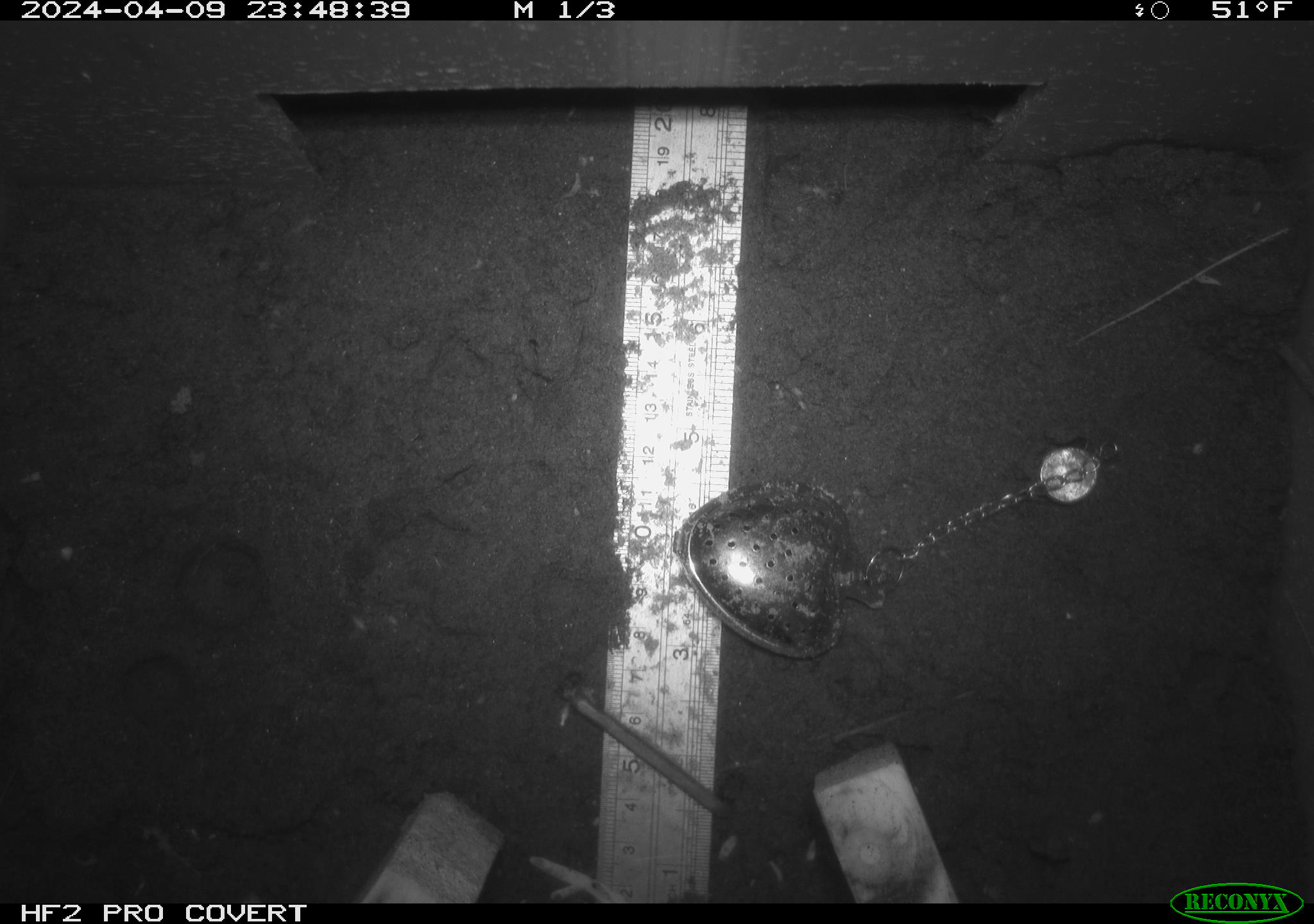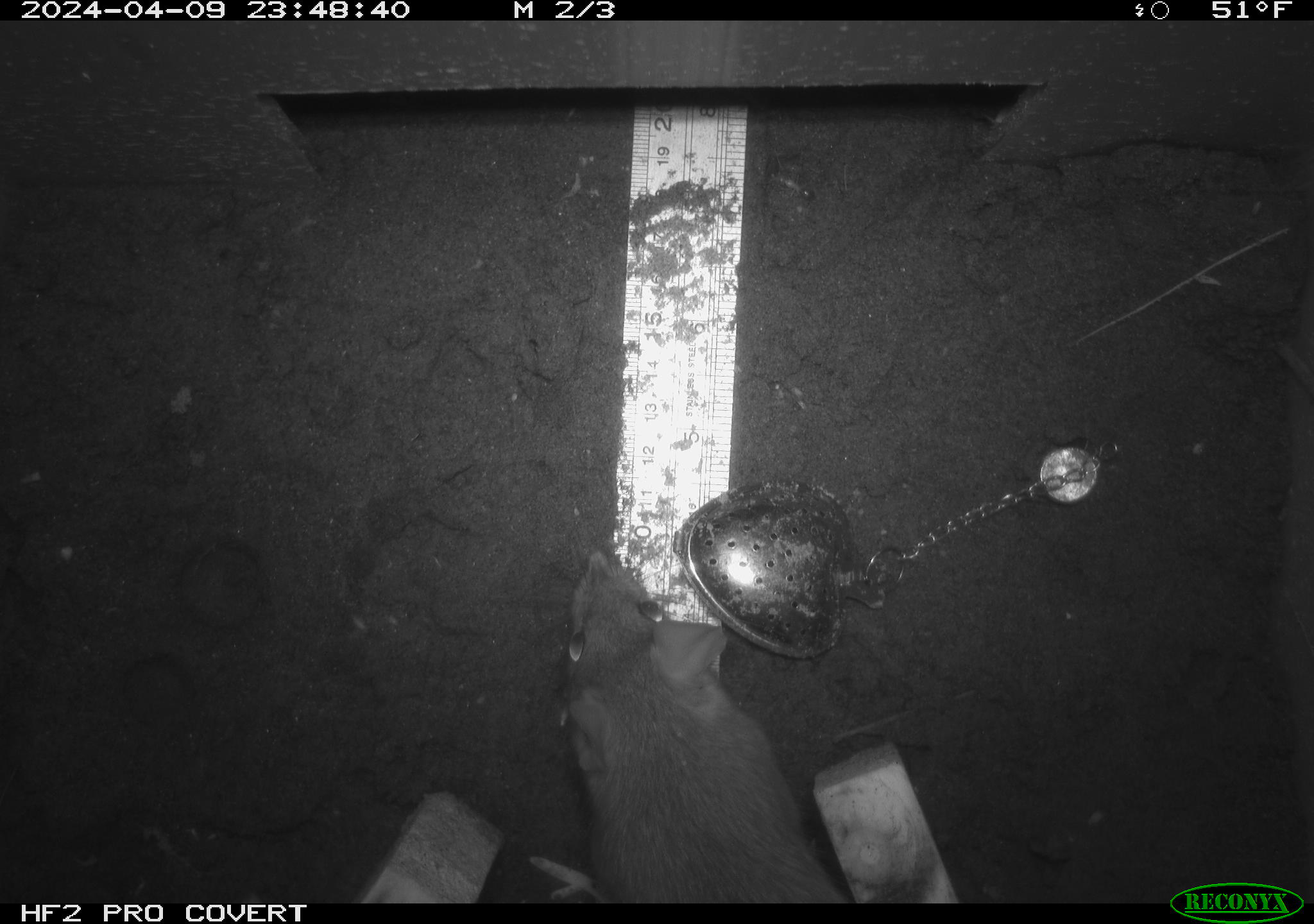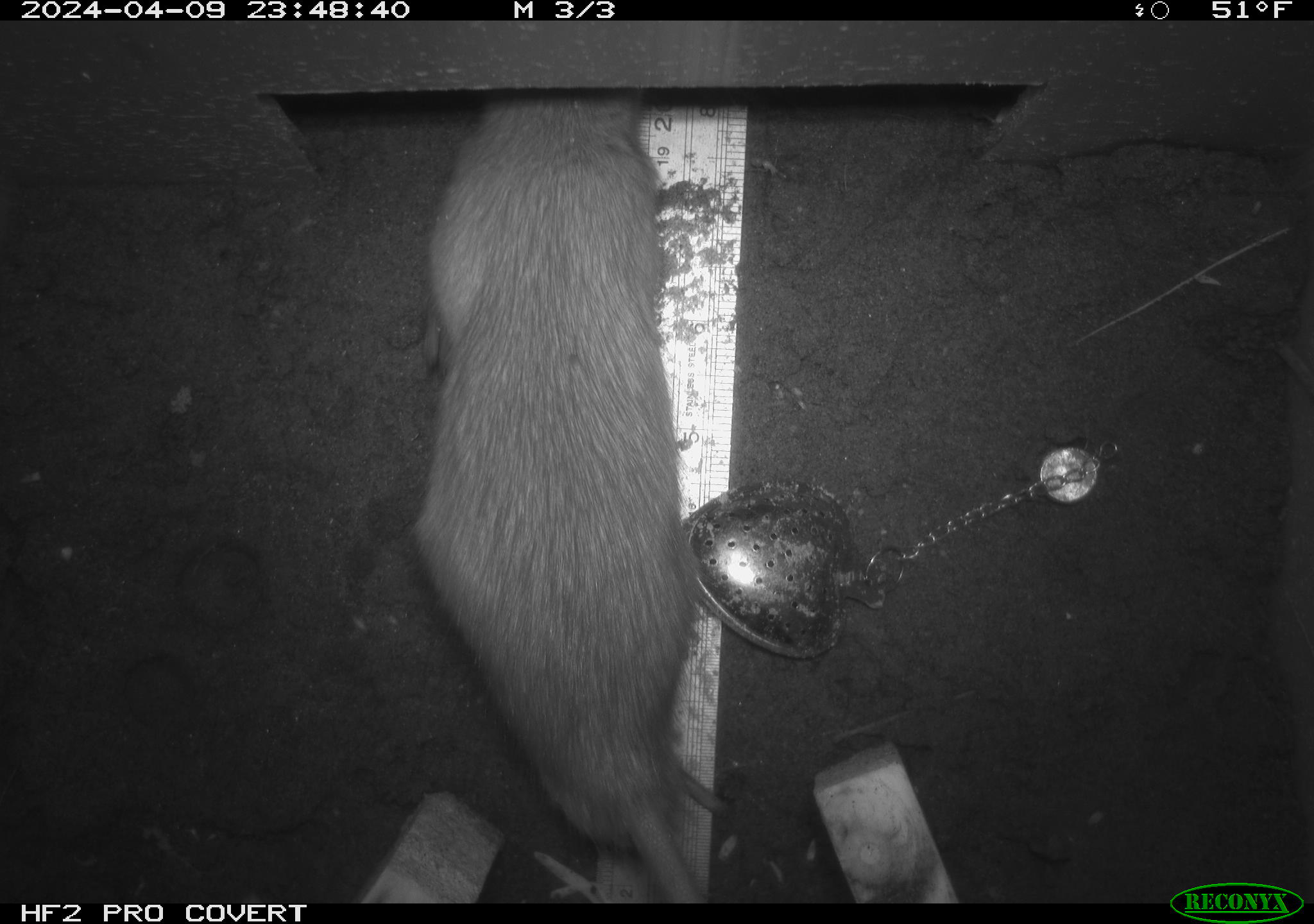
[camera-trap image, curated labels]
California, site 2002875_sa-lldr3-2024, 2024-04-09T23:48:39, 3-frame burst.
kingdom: Animalia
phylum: Chordata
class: Mammalia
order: Rodentia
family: Muridae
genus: Rattus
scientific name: Rattus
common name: rat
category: rattus species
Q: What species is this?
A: Rattus species (rat) (Rattus).